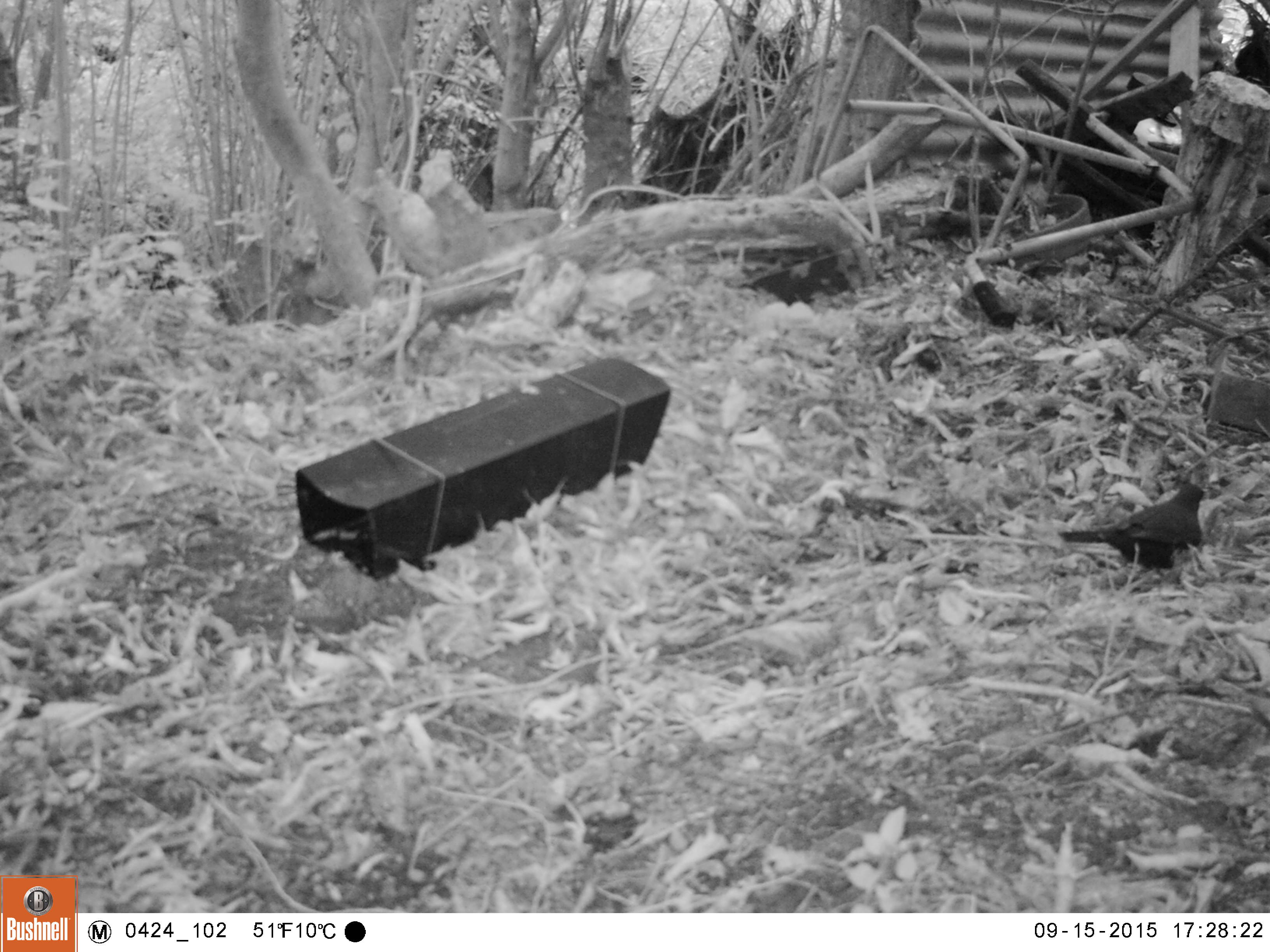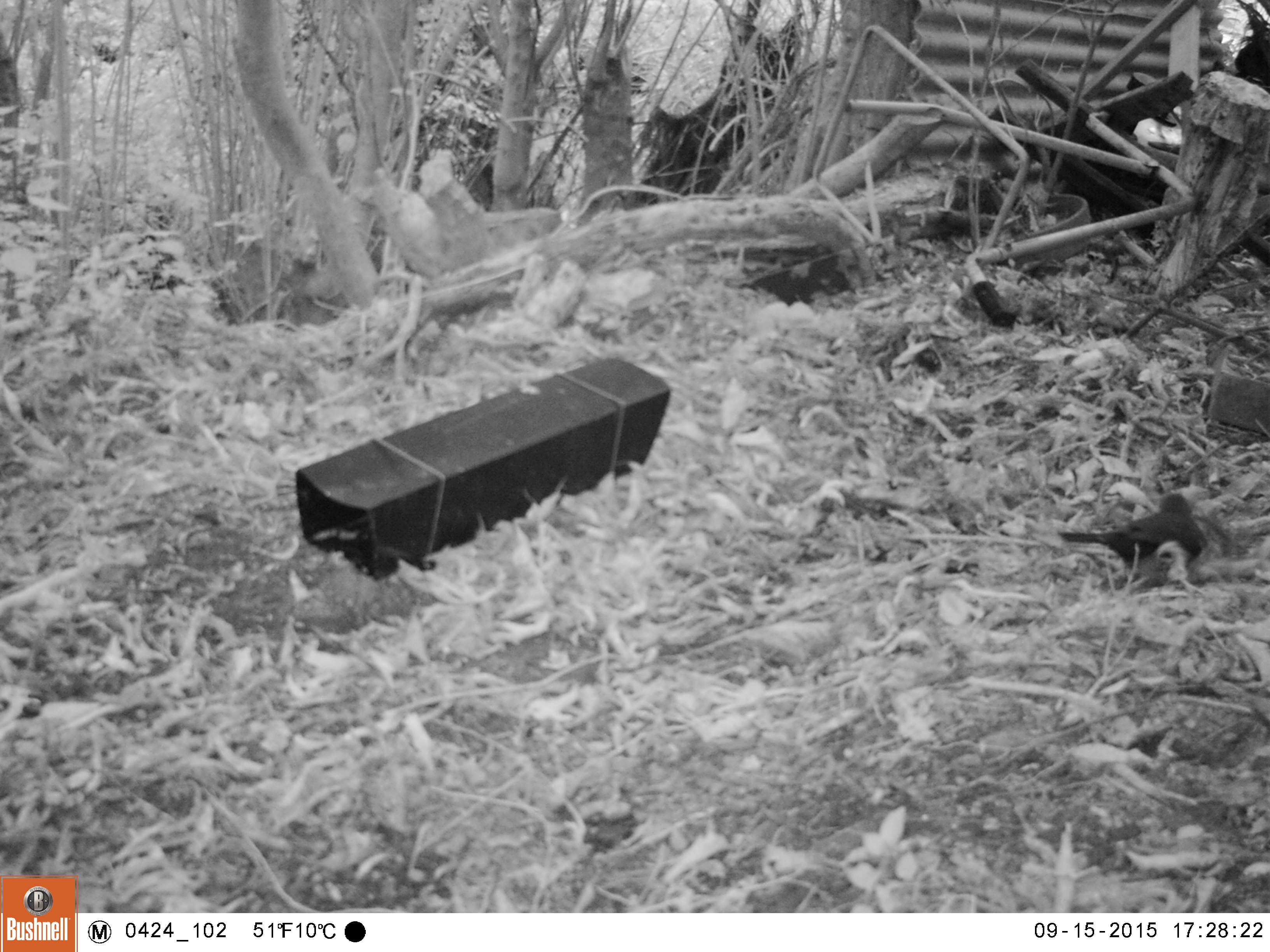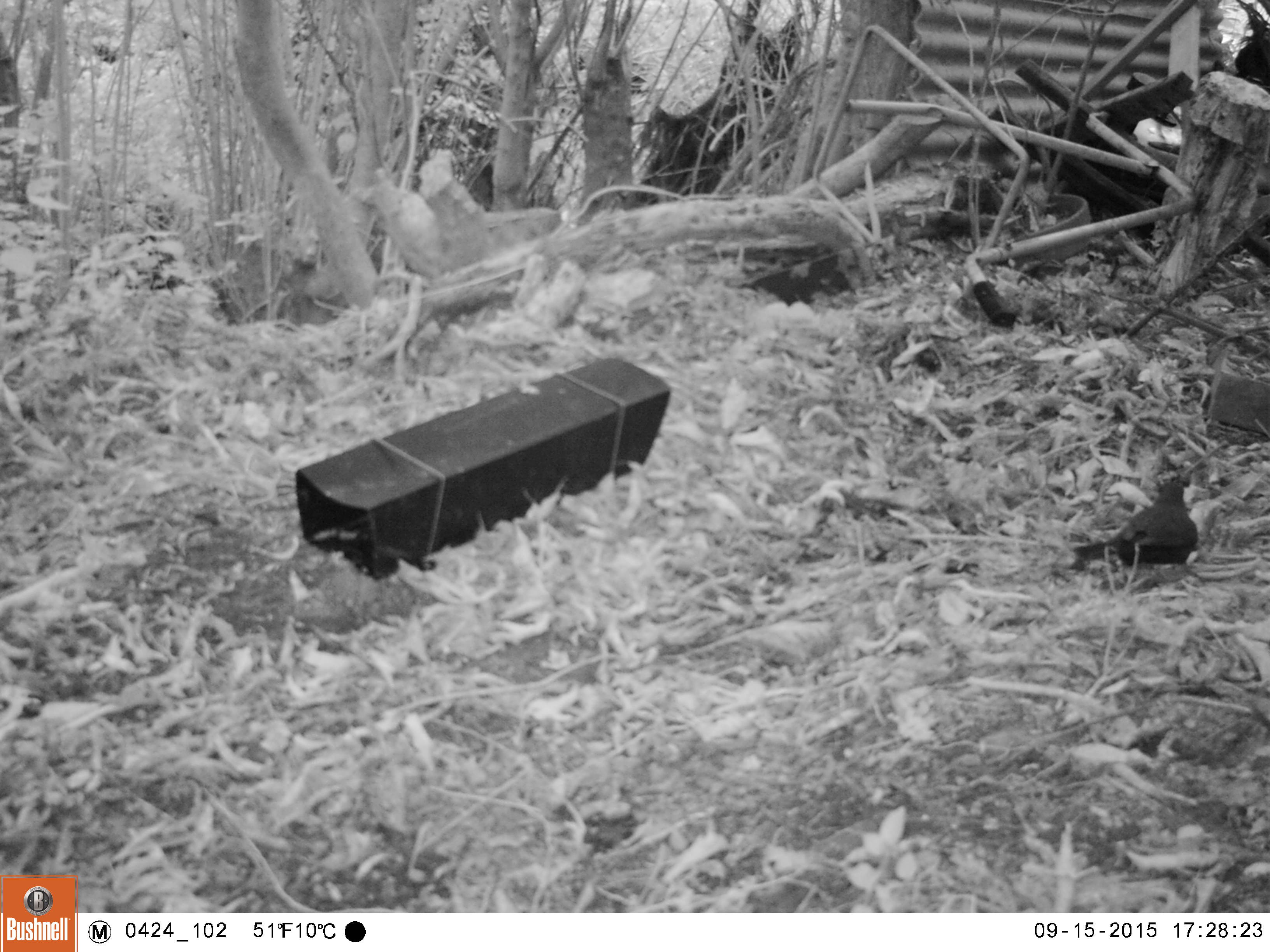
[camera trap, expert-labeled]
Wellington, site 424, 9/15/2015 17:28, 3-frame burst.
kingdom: Animalia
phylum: Chordata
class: Aves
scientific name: Aves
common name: bird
Bird (Aves).